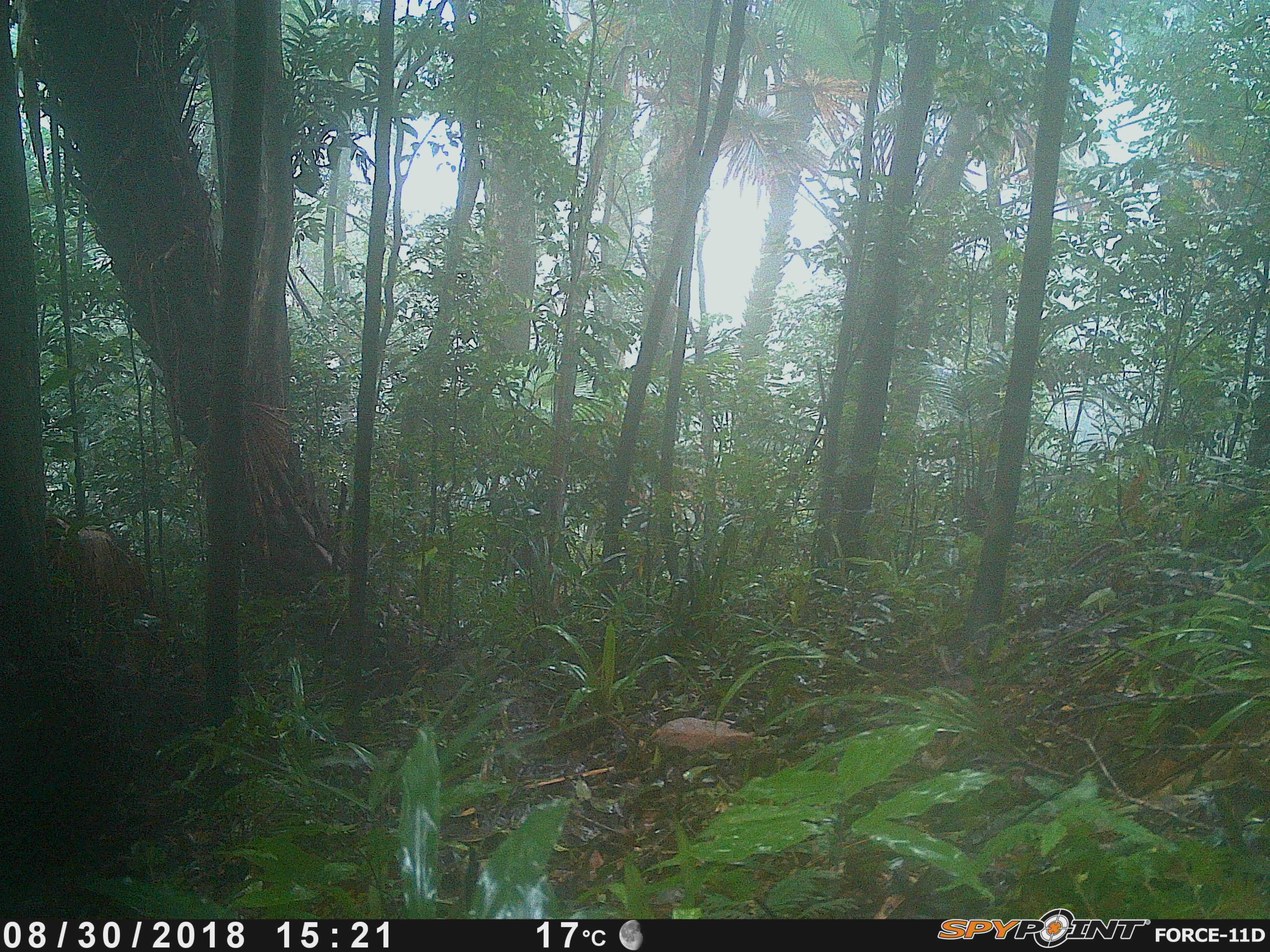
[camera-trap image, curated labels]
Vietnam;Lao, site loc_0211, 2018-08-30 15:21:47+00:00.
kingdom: Animalia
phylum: Chordata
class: Mammalia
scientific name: Mammalia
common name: mammal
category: unidentified small mammal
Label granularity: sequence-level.